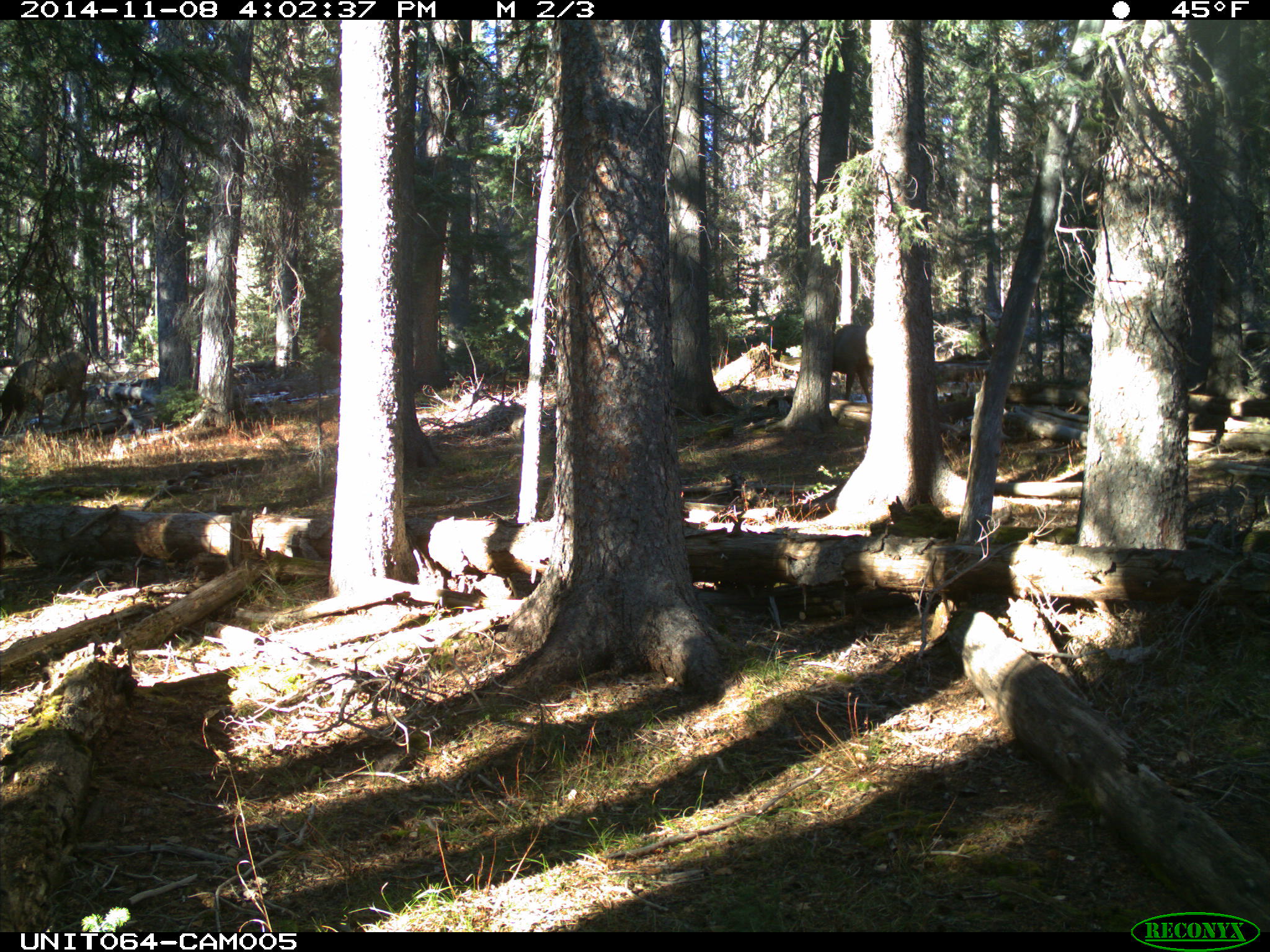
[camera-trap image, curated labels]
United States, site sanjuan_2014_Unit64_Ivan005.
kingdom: Animalia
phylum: Chordata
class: Mammalia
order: Artiodactyla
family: Cervidae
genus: Cervus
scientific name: Cervus elaphus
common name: red deer